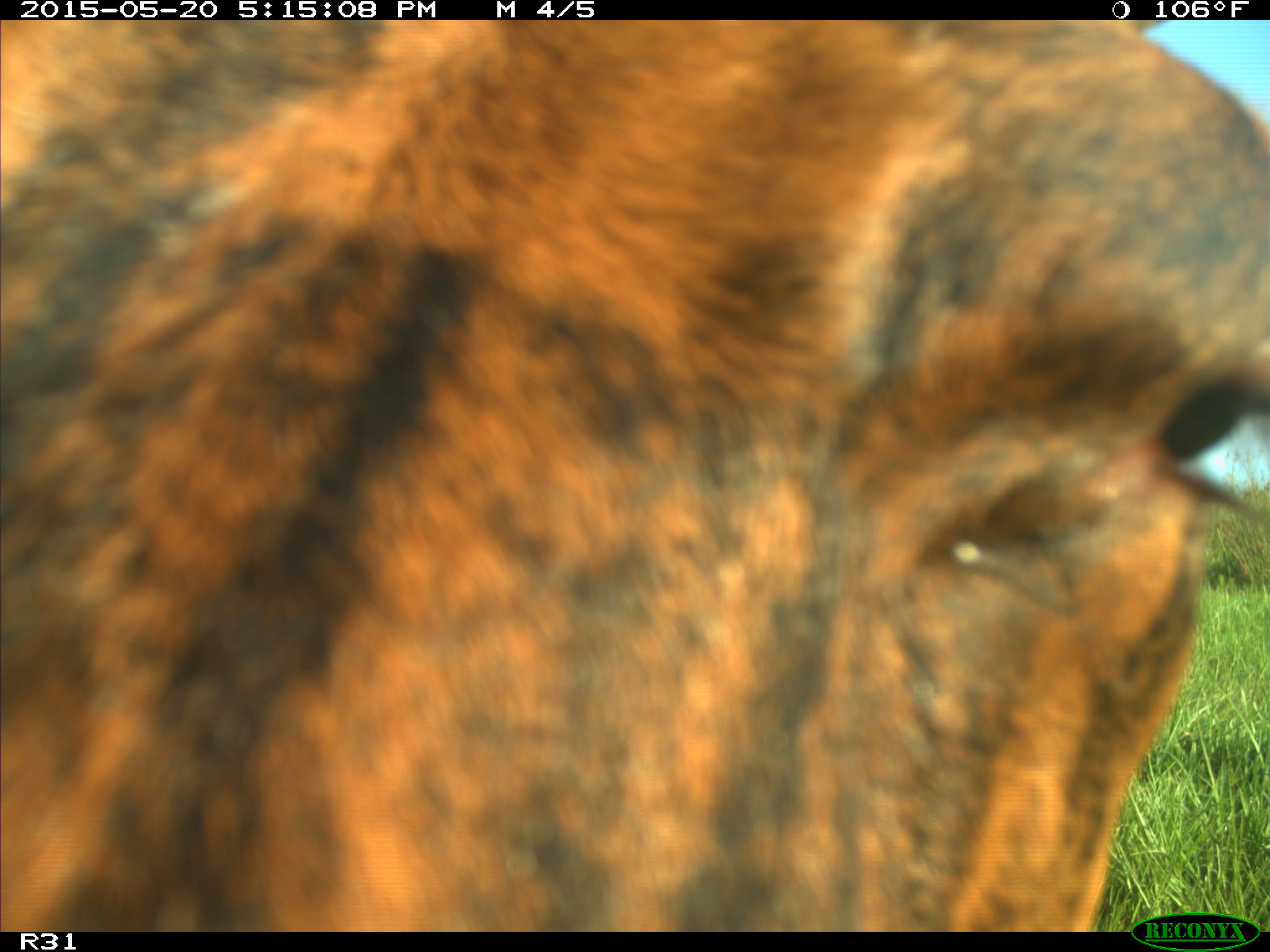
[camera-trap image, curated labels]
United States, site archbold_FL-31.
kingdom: Animalia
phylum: Chordata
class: Mammalia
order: Artiodactyla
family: Bovidae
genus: Bos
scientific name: Bos taurus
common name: domestic cow